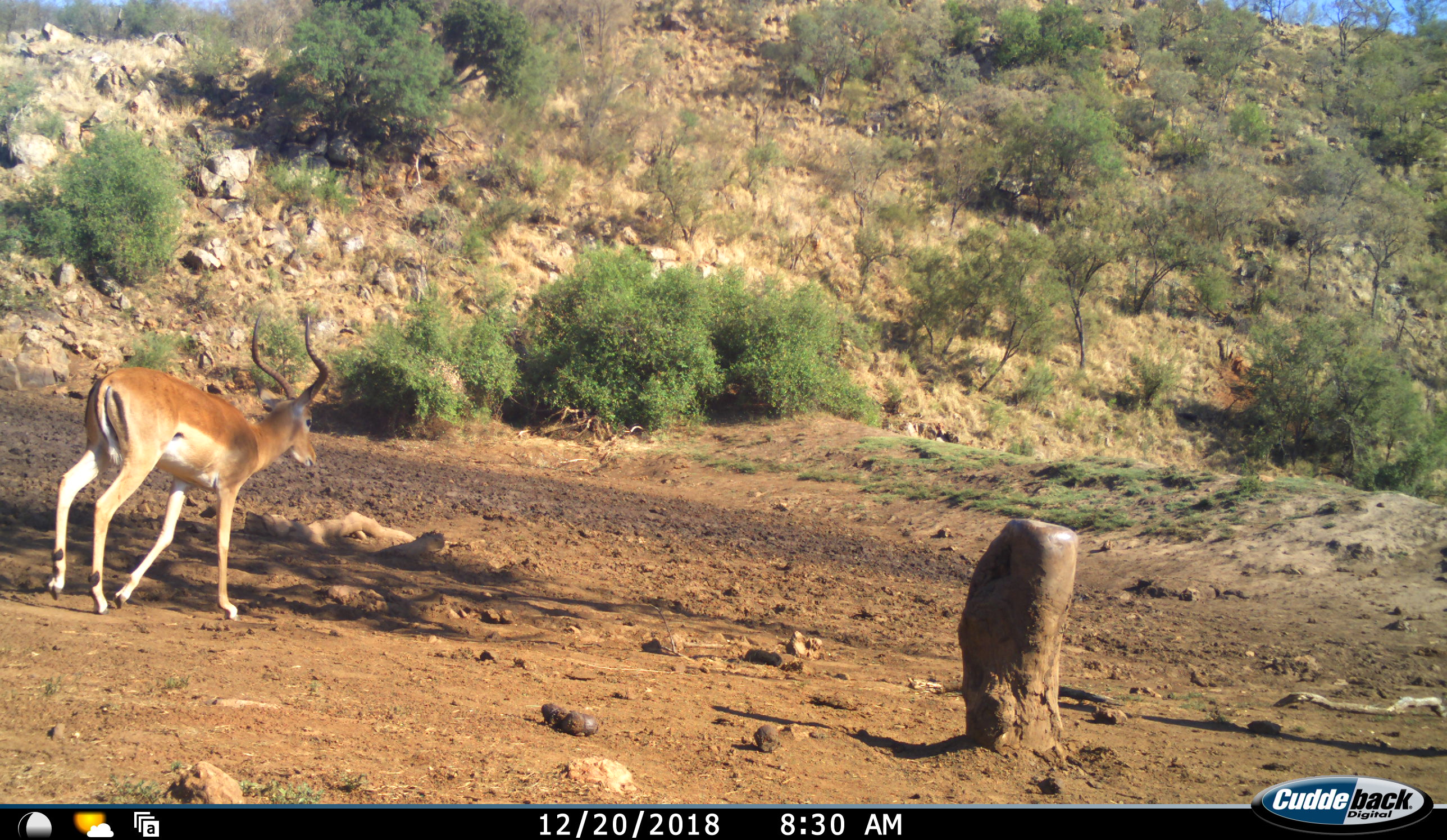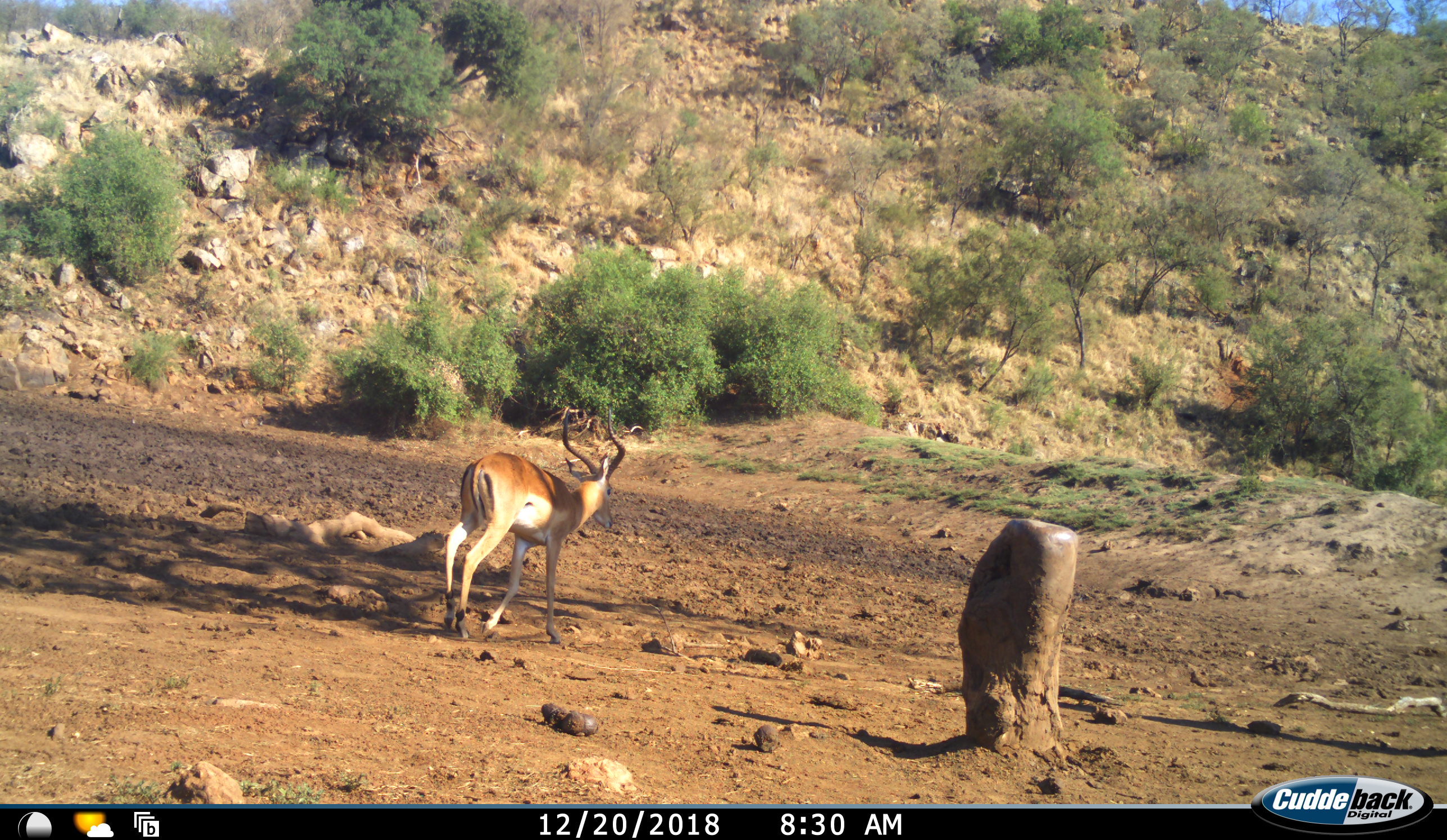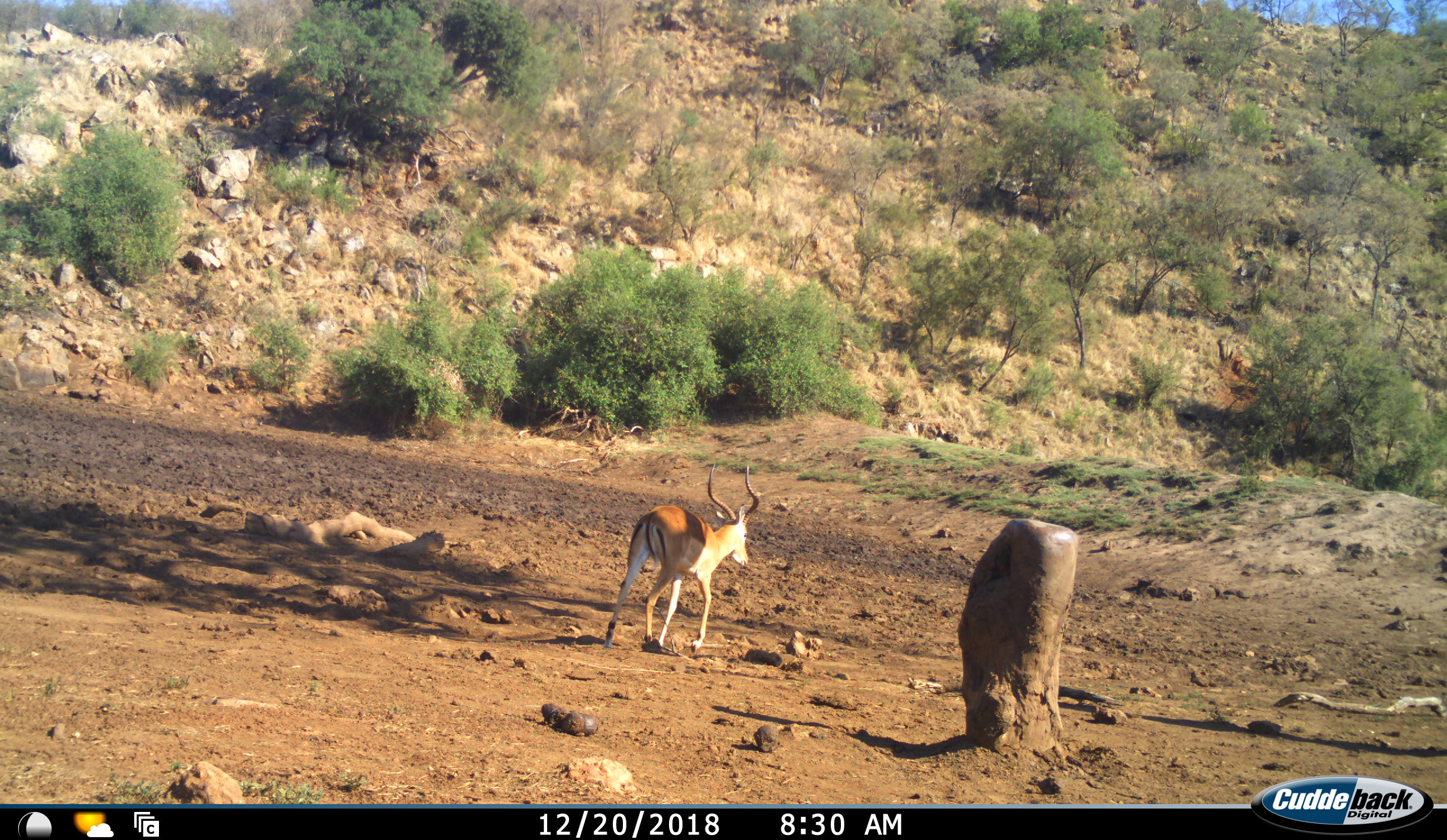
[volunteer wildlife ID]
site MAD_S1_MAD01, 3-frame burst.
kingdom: Animalia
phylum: Chordata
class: Mammalia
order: Artiodactyla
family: Bovidae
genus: Aepyceros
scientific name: Aepyceros melampus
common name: impala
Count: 1.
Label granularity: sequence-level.